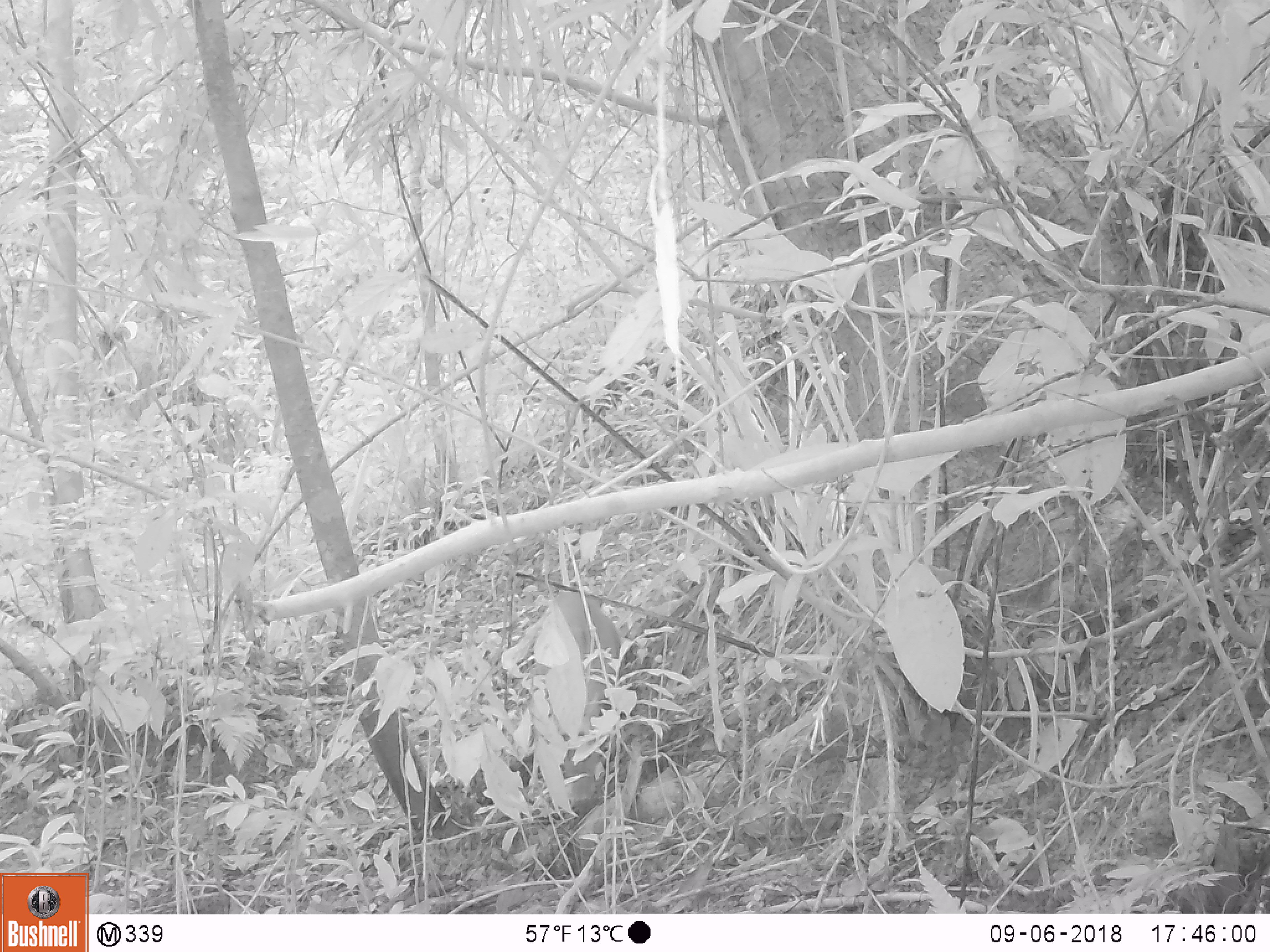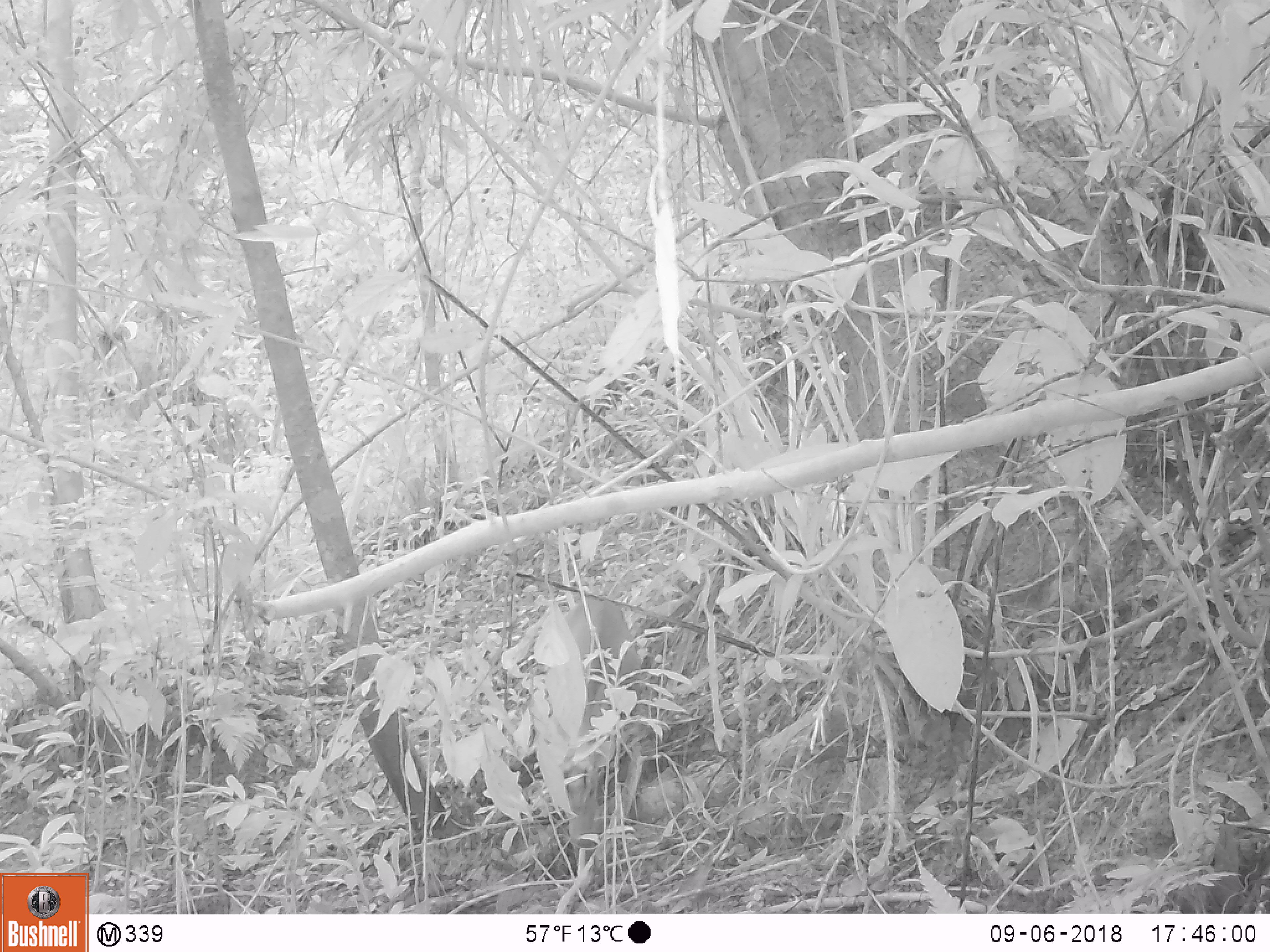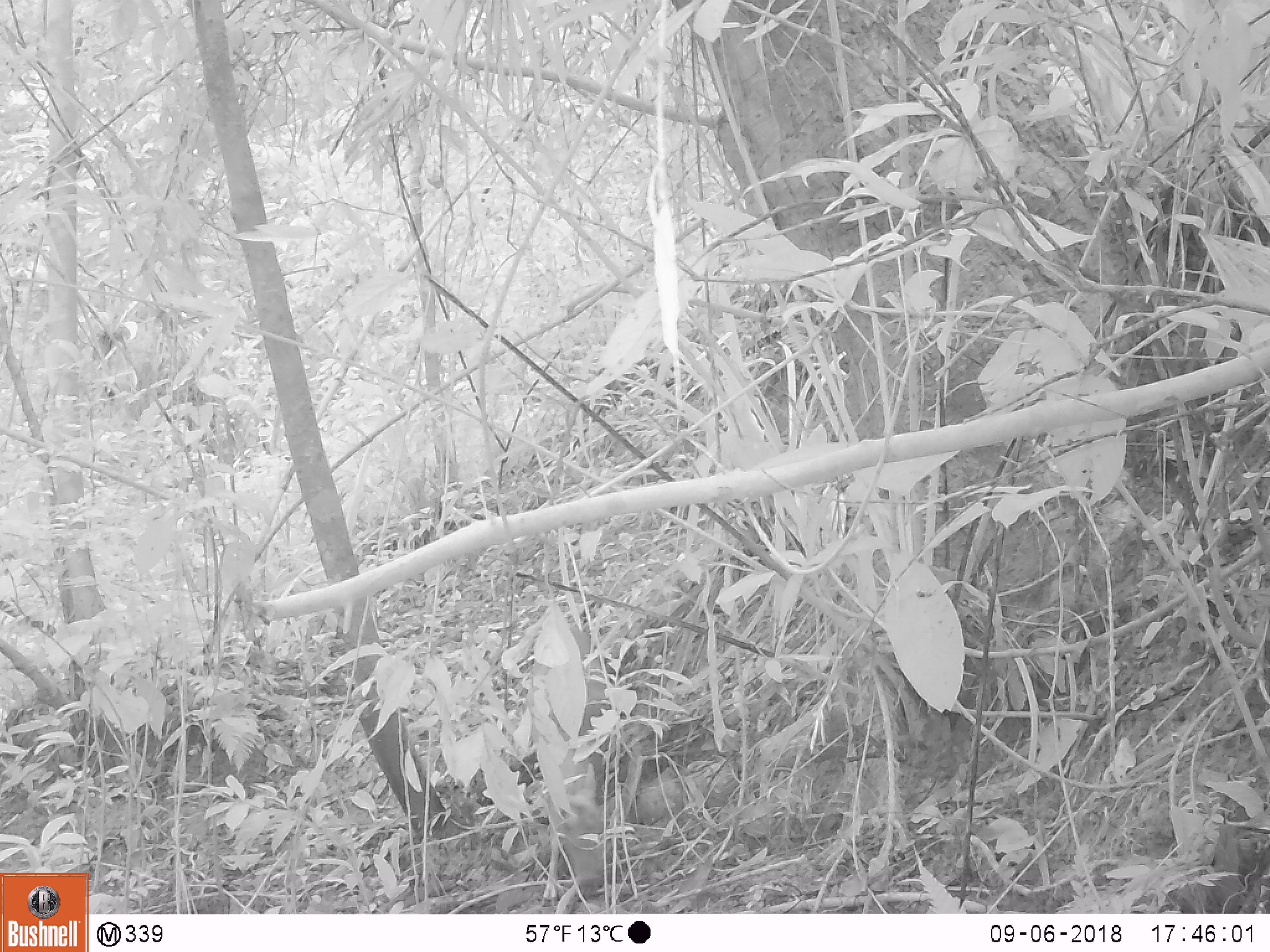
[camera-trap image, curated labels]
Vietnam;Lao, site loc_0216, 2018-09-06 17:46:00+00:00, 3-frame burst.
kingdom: Animalia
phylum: Chordata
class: Mammalia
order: Artiodactyla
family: Cervidae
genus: Muntiacus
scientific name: Muntiacus rooseveltorum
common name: roosevelt's muntjac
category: roosevelts muntjac group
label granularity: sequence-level